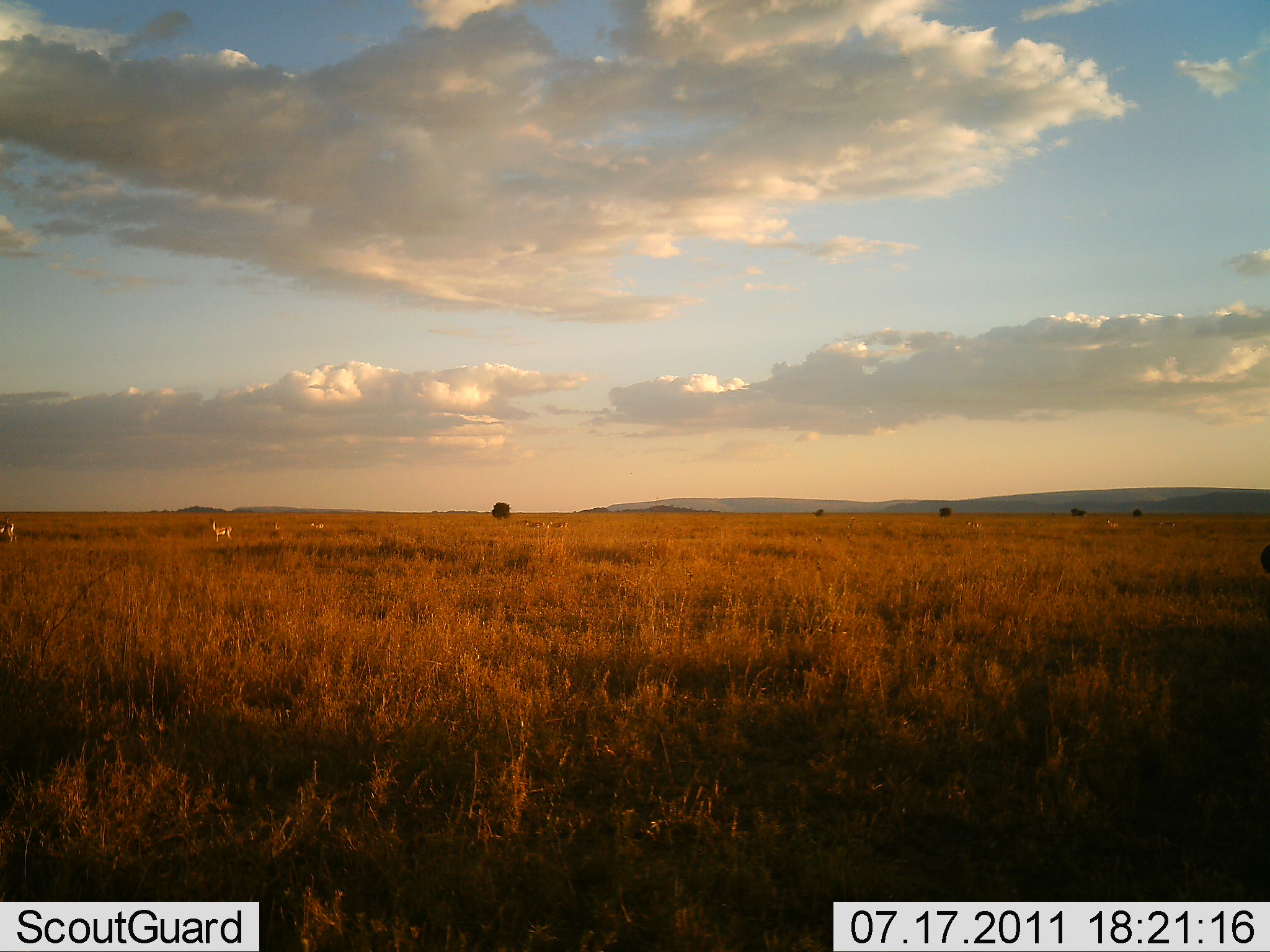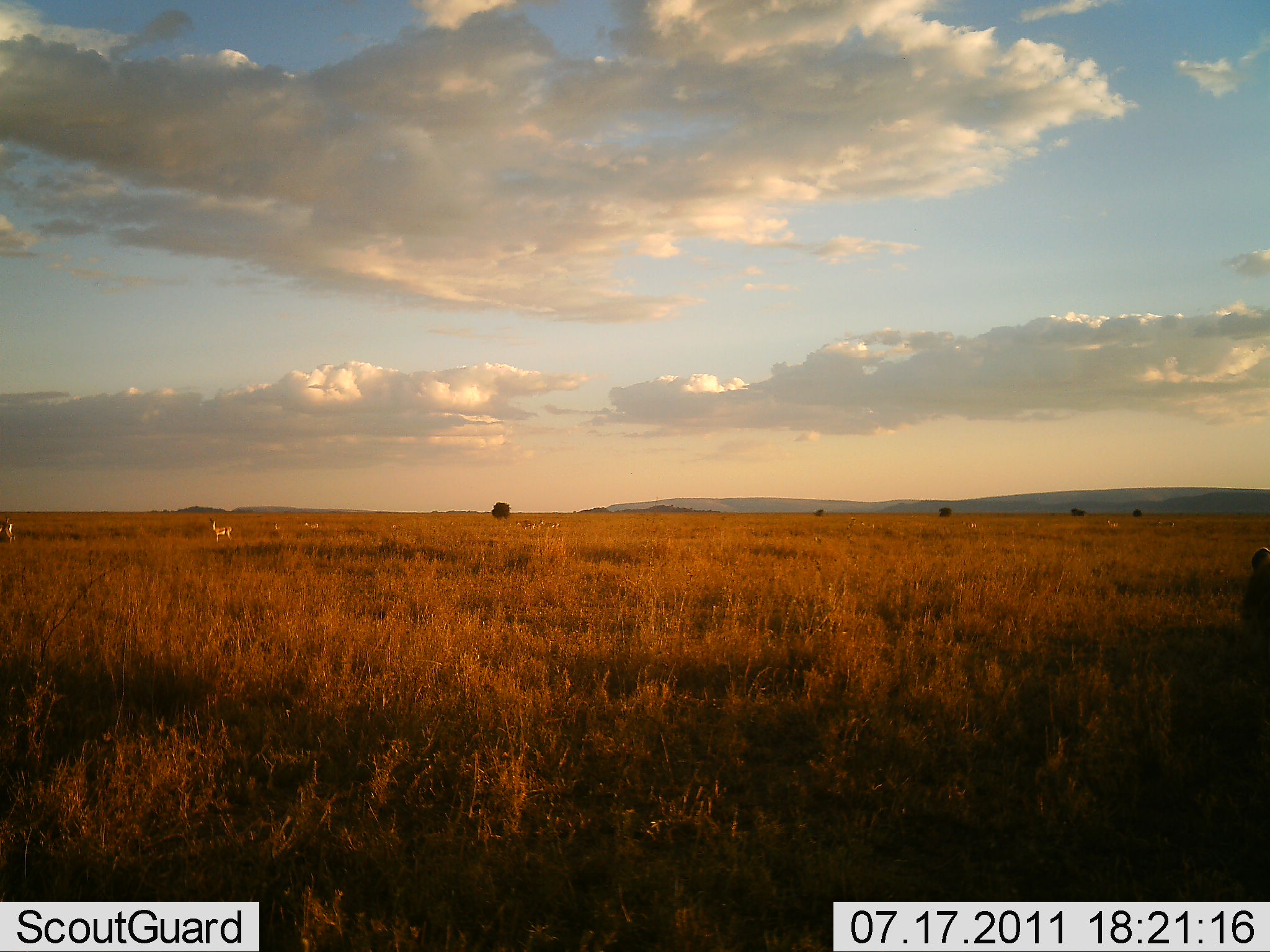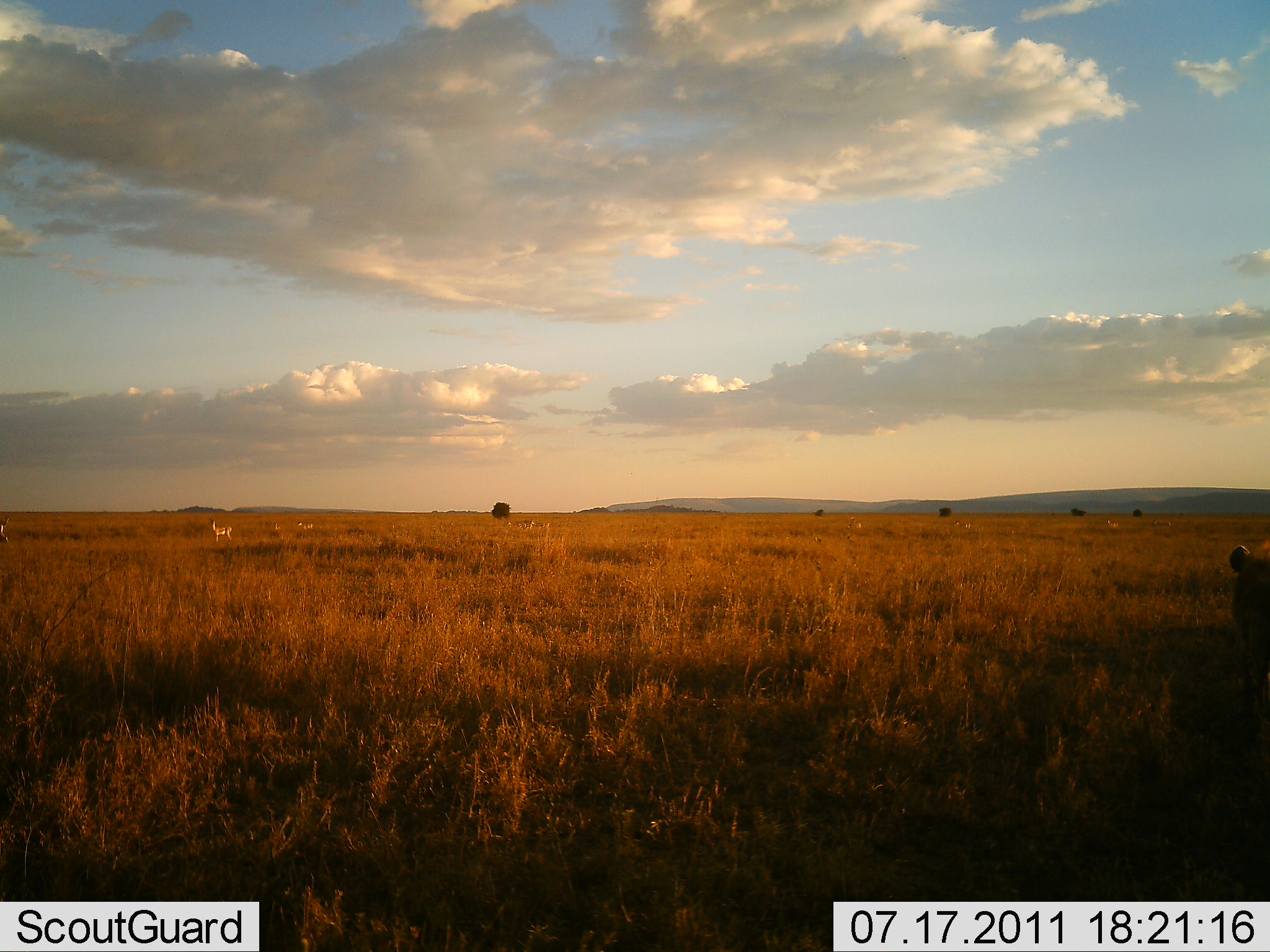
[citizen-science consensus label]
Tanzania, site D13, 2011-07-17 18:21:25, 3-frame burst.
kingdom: Animalia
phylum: Chordata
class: Mammalia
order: Carnivora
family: Felidae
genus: Panthera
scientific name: Panthera leo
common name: lion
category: lionfemale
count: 1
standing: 43%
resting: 0%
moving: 57%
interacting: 0%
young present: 0%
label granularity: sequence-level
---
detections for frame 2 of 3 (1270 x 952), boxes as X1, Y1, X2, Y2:
animal: 1232, 544, 1269, 669; 209, 517, 234, 542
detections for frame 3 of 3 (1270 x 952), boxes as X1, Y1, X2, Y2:
animal: 1223, 532, 1270, 687; 209, 519, 233, 542